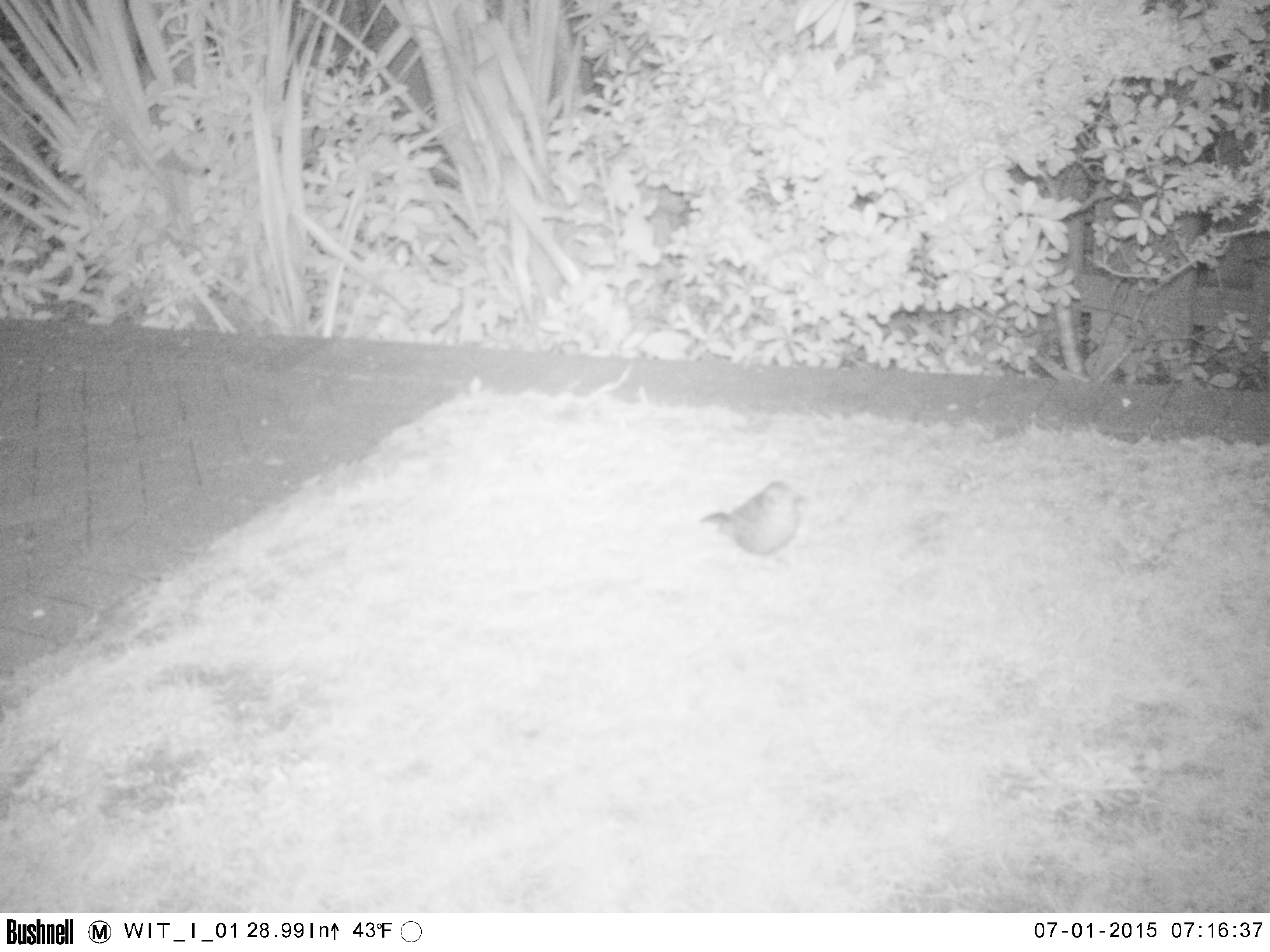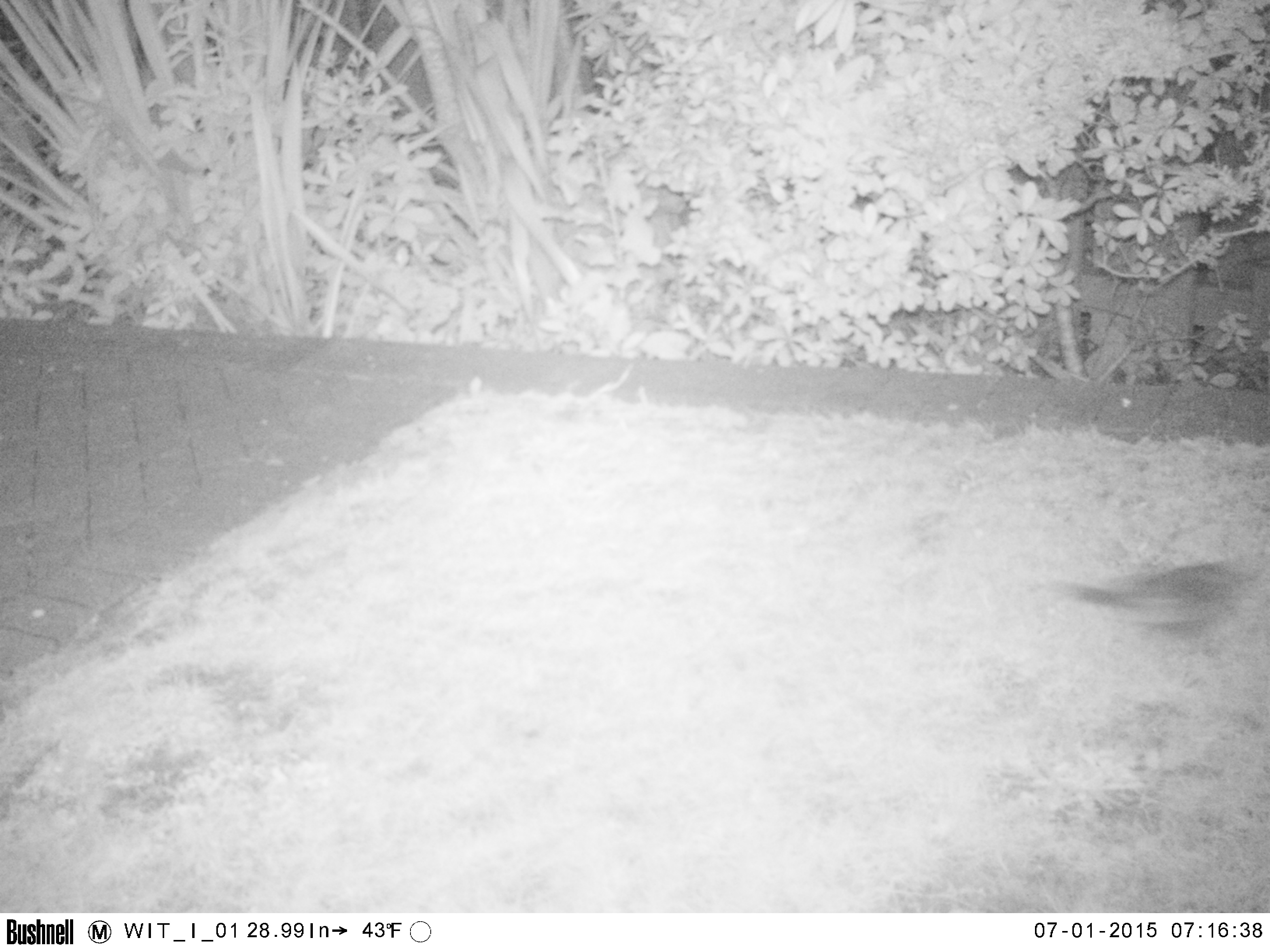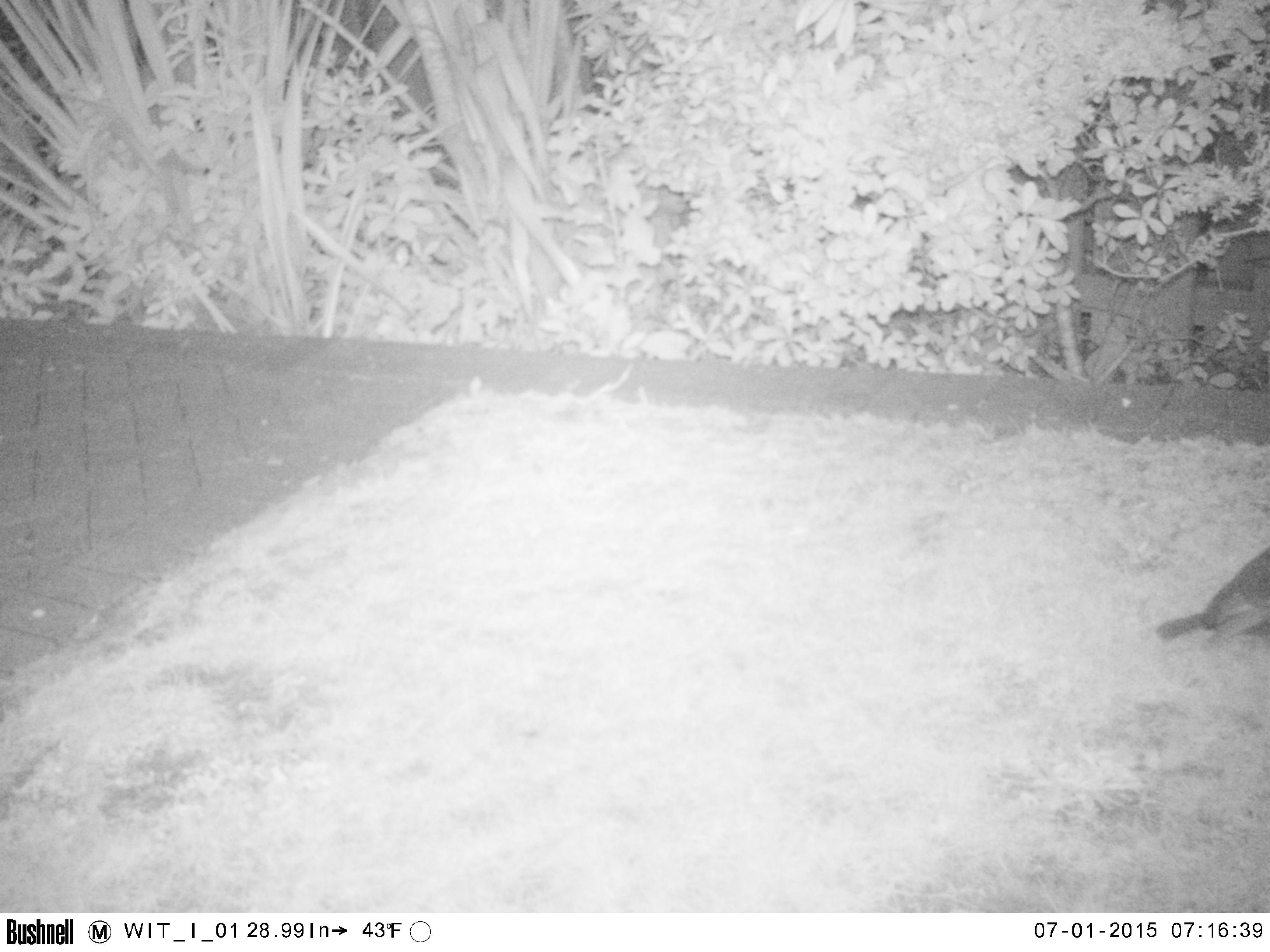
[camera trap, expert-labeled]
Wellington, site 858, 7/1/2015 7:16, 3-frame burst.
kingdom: Animalia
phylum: Chordata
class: Aves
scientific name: Aves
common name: bird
Bird (Aves).